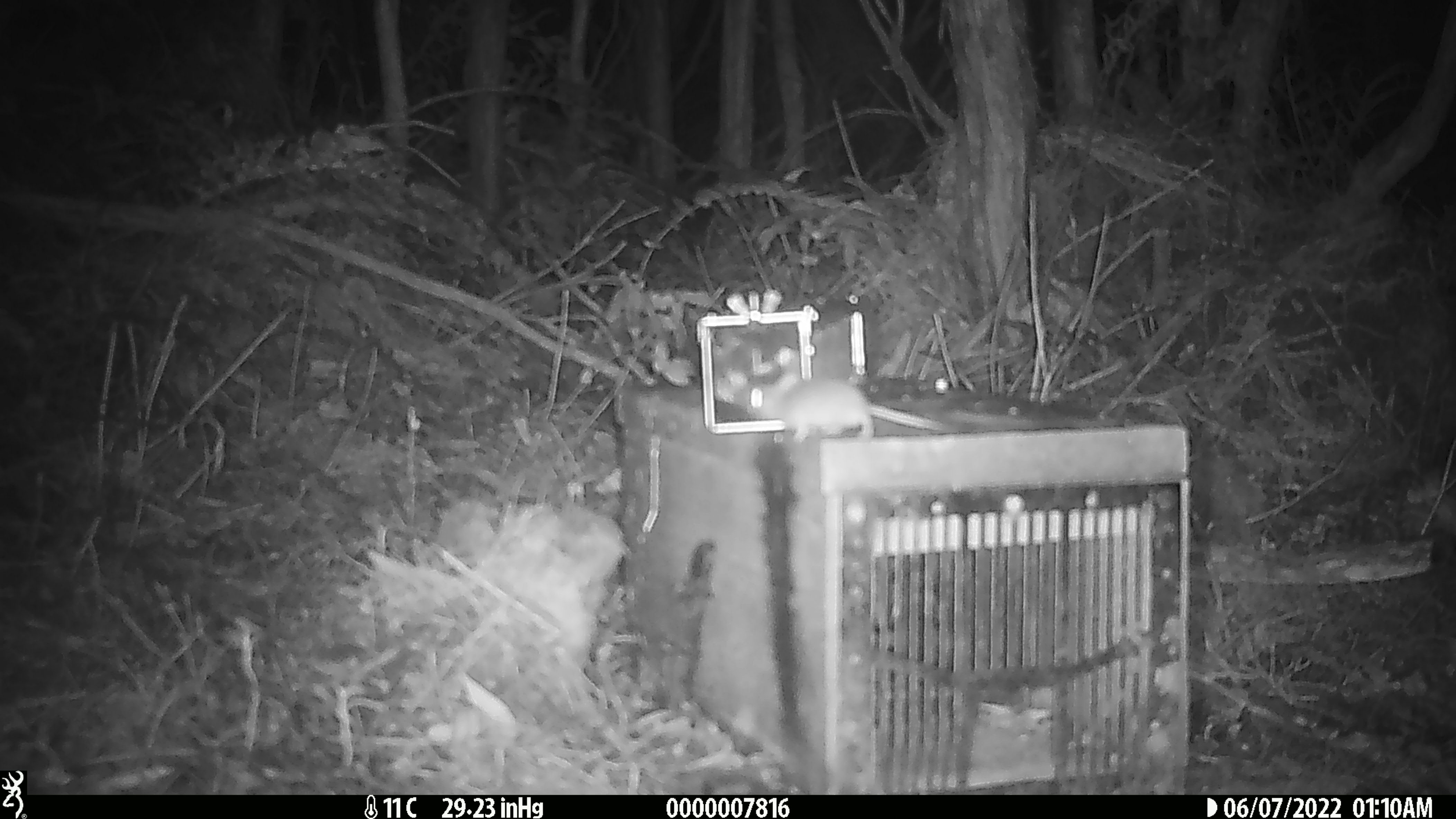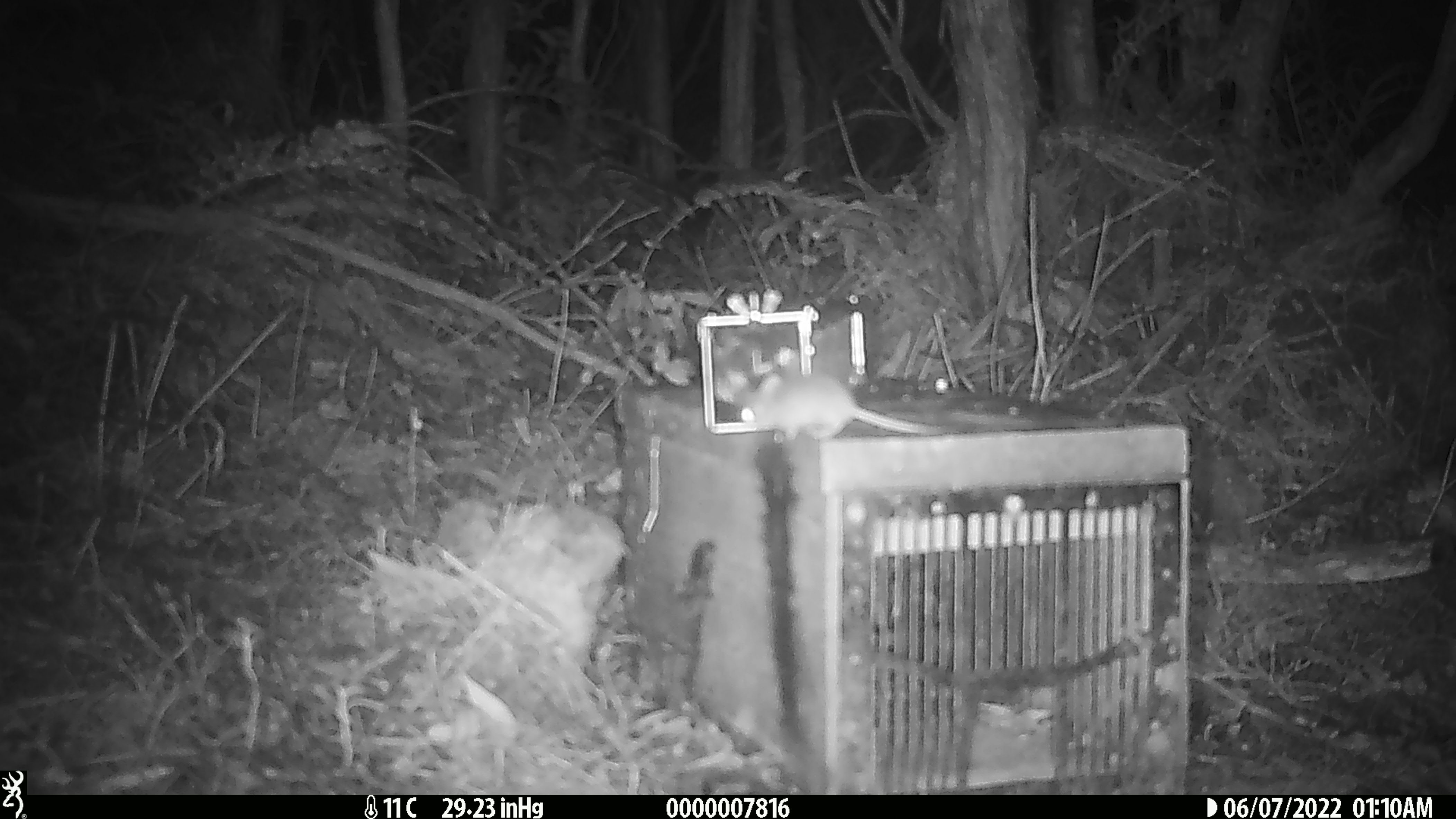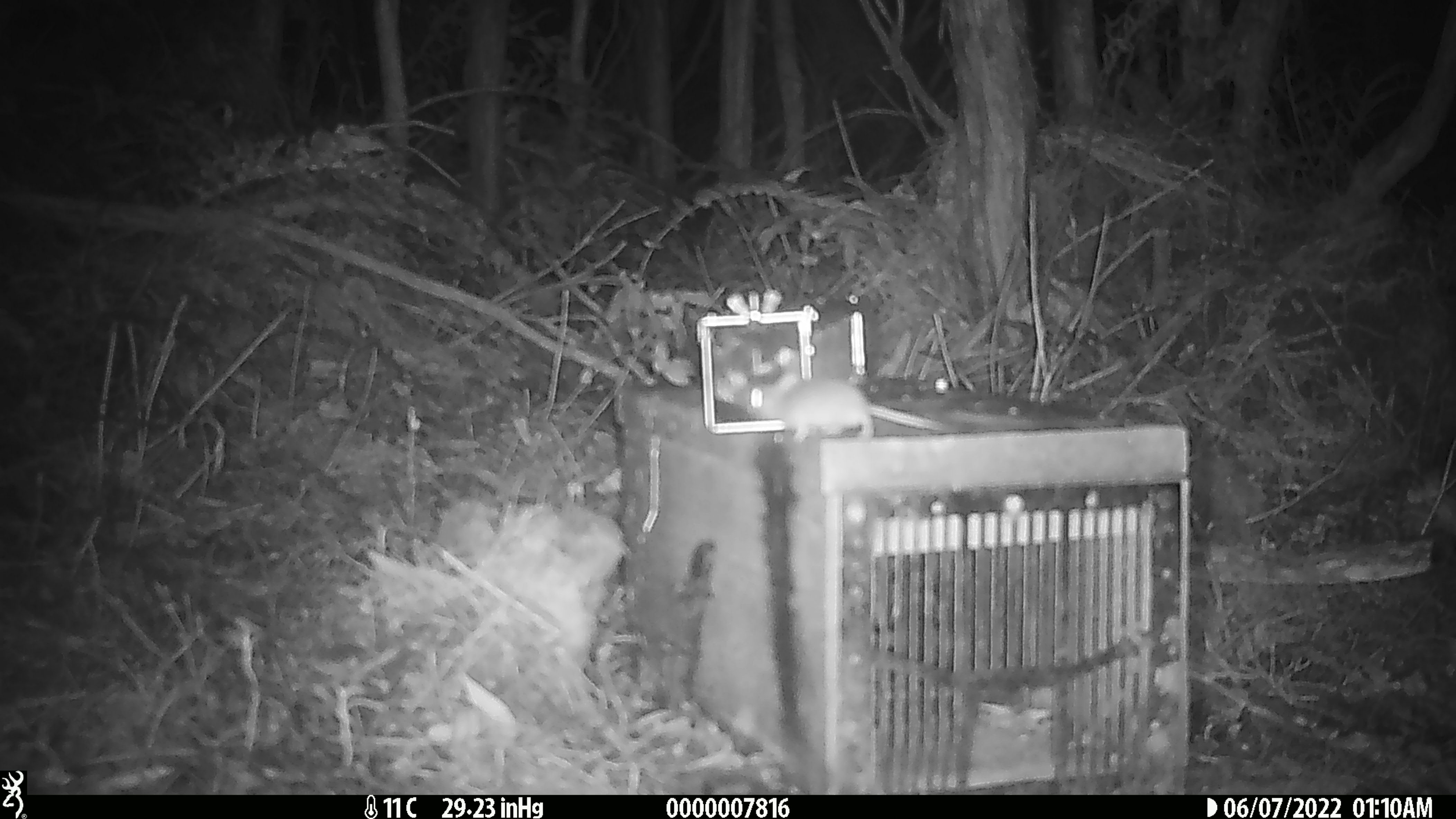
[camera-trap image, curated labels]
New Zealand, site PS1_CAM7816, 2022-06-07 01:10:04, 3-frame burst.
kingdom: Animalia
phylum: Chordata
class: Mammalia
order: Rodentia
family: Muridae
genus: Mus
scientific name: Mus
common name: mouse